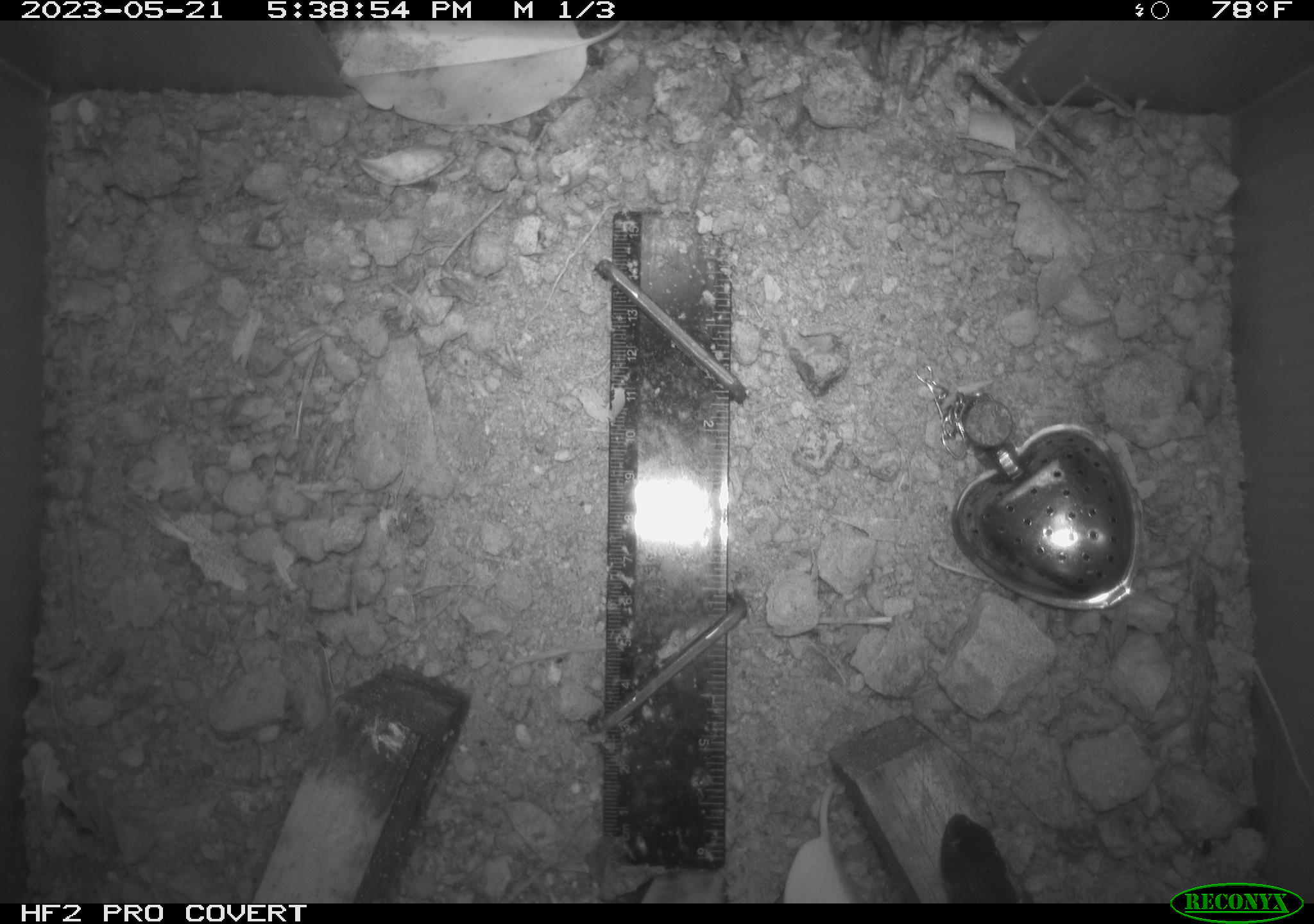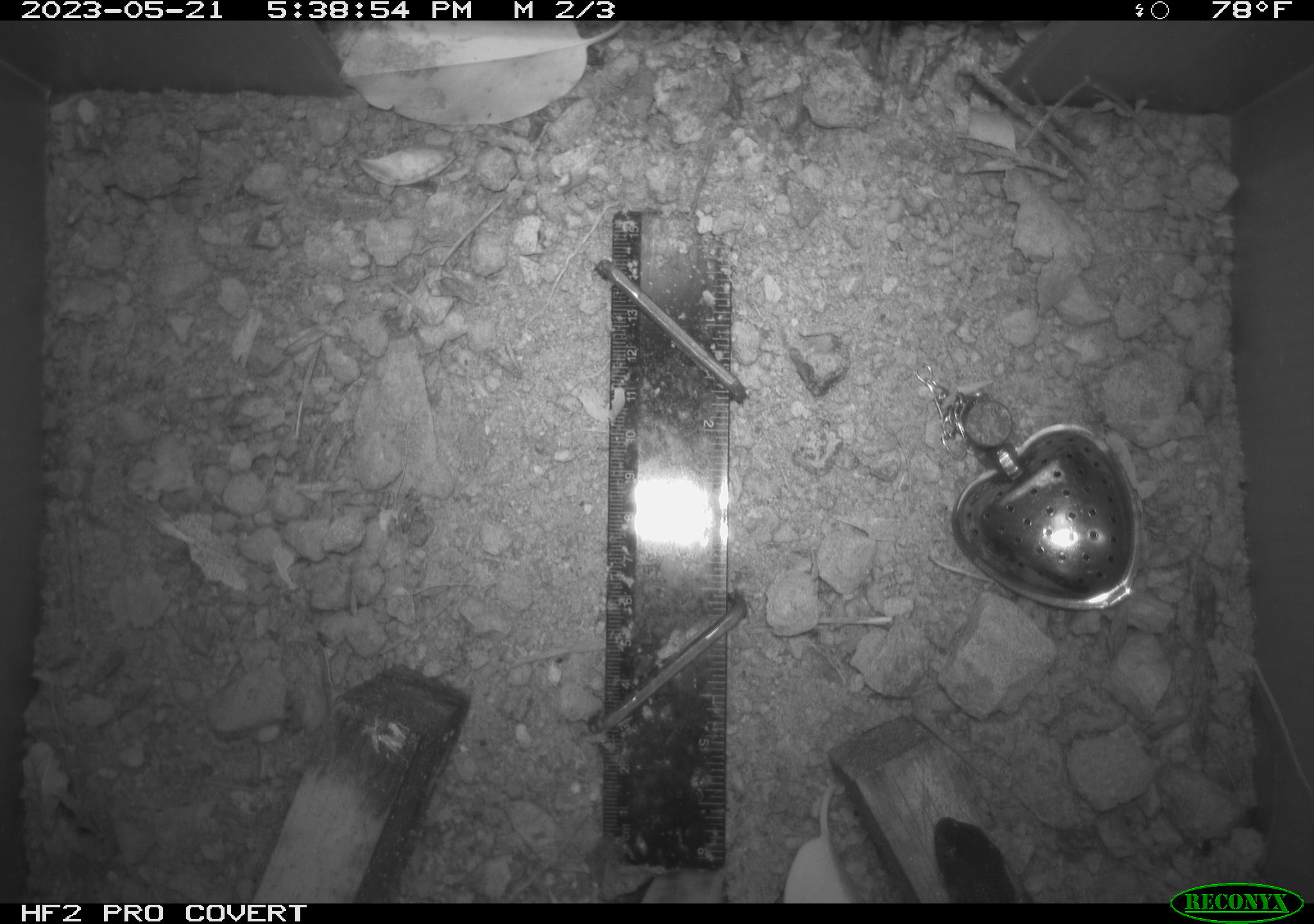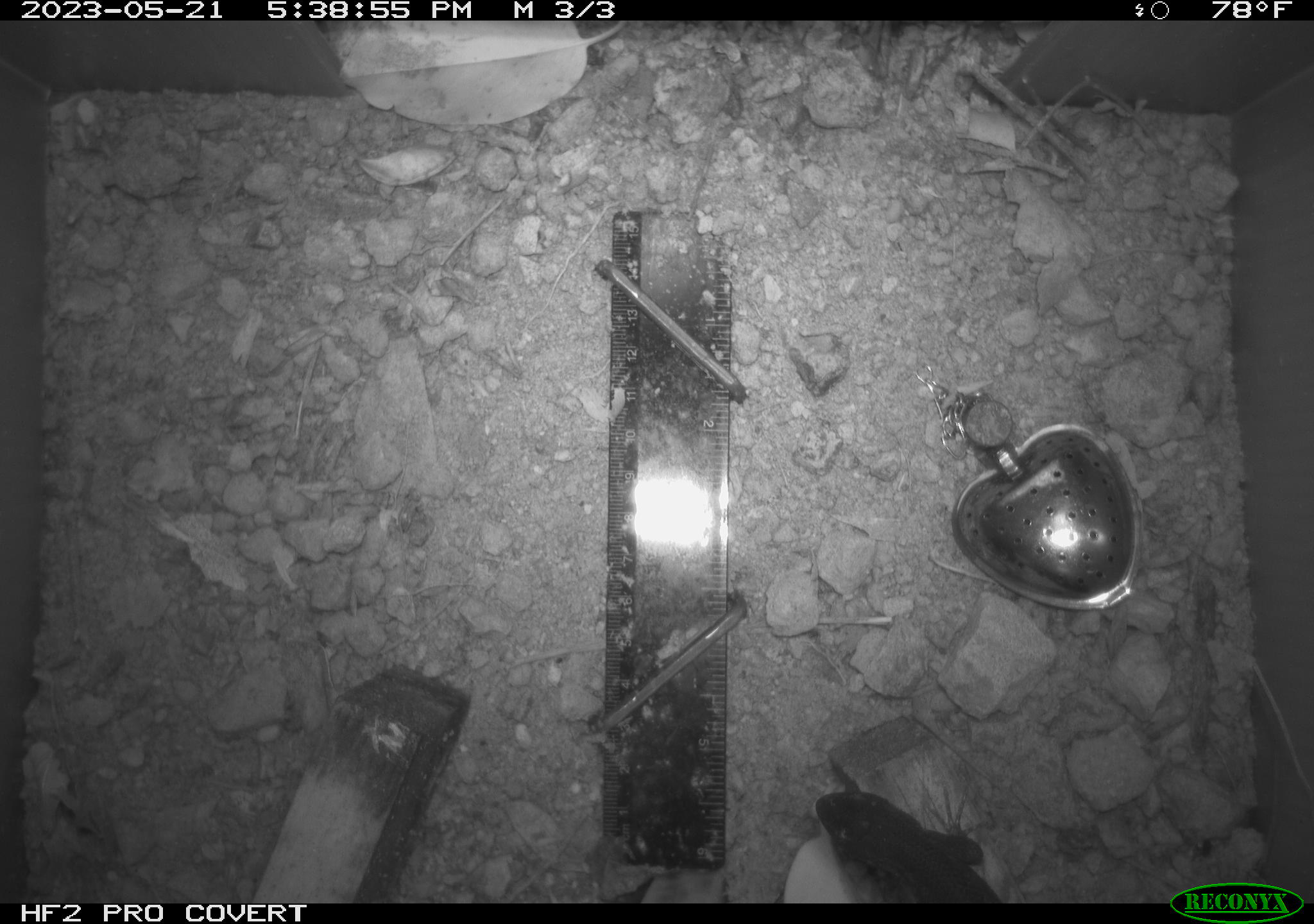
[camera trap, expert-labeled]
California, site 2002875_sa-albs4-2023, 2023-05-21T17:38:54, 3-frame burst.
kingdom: Animalia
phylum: Chordata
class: Reptilia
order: Squamata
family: Phrynosomatidae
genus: Sceloporus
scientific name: Sceloporus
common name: spiny lizards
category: sceloporus species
Sceloporus species (spiny lizards) (Sceloporus).